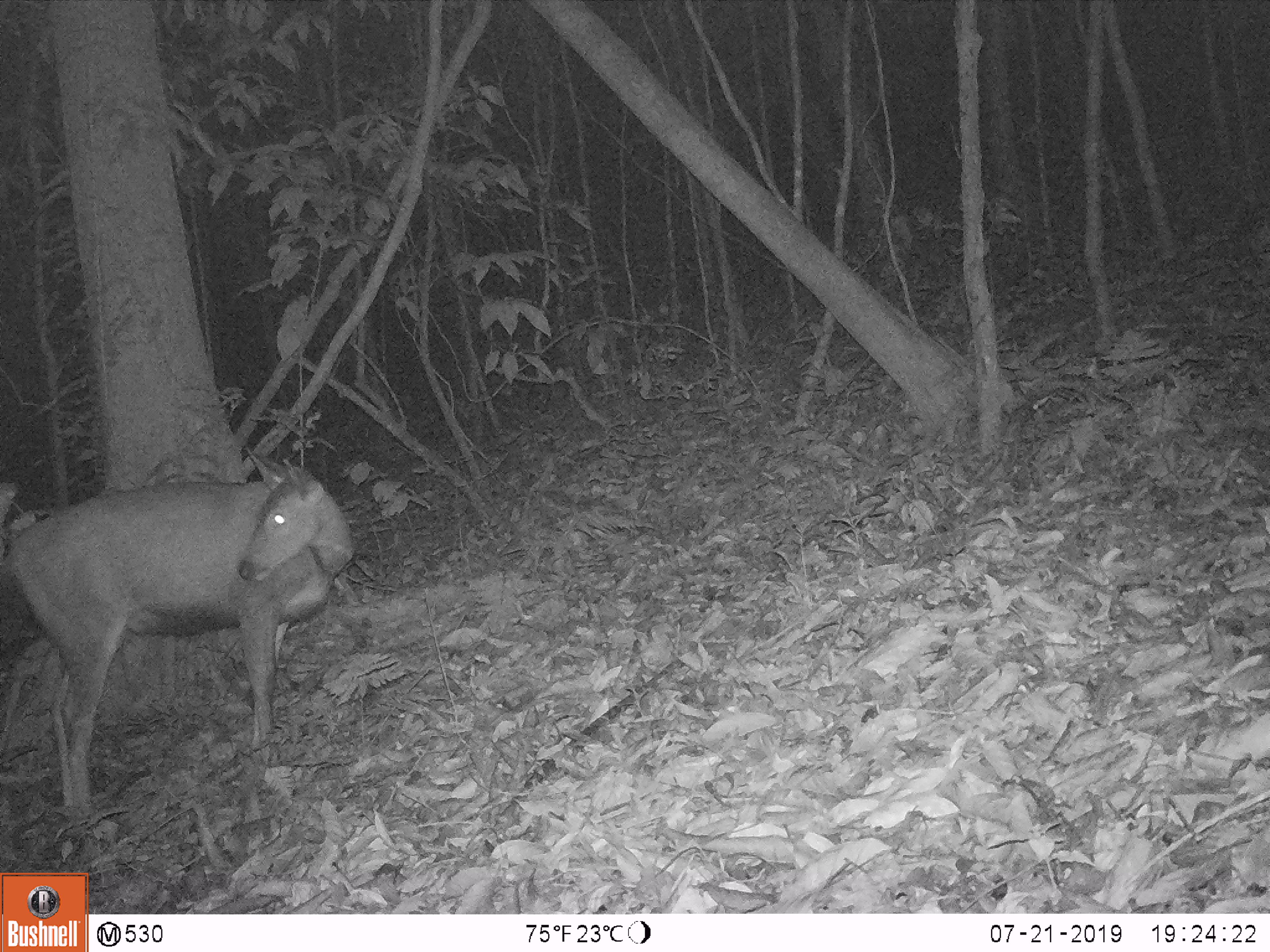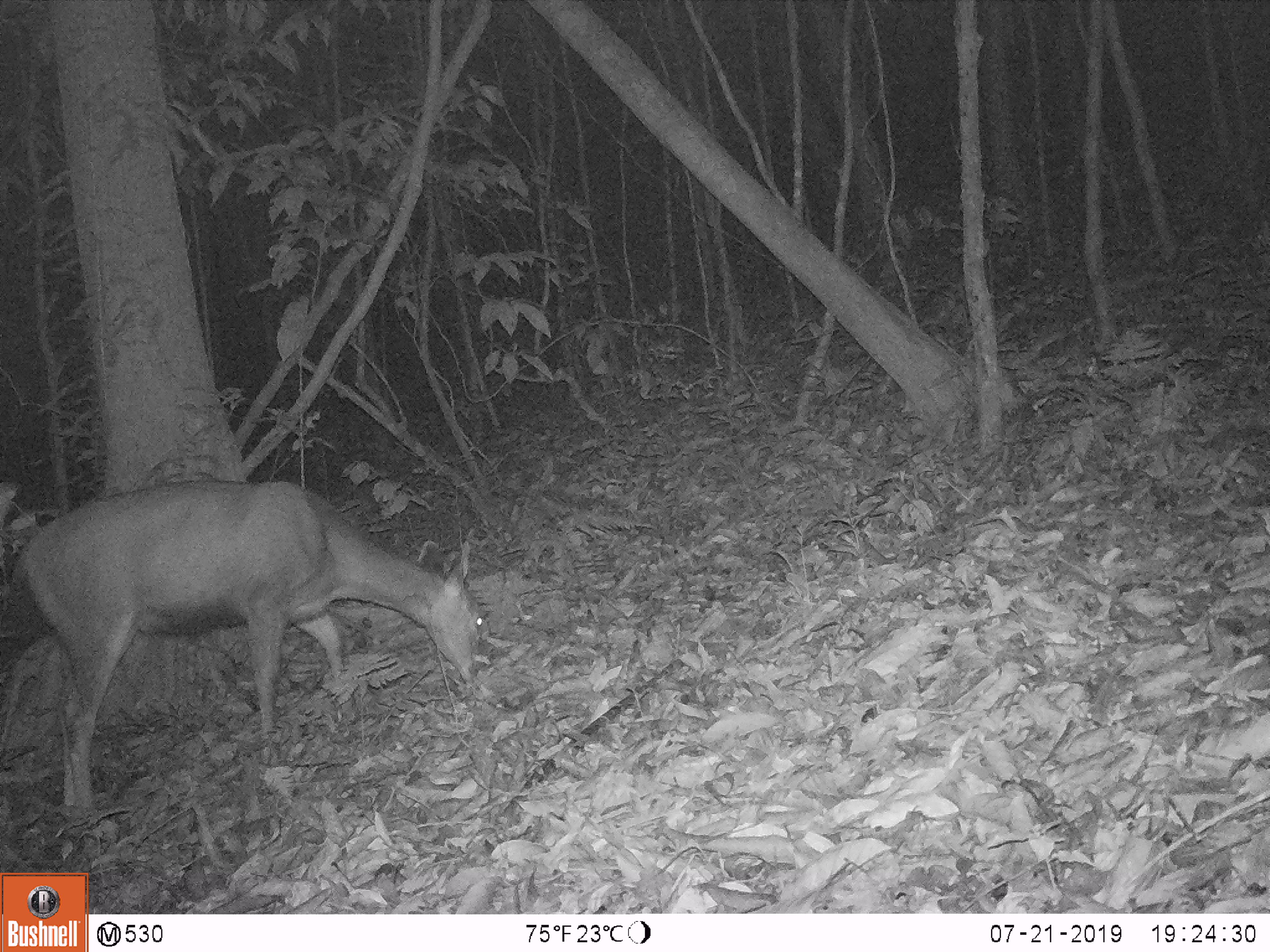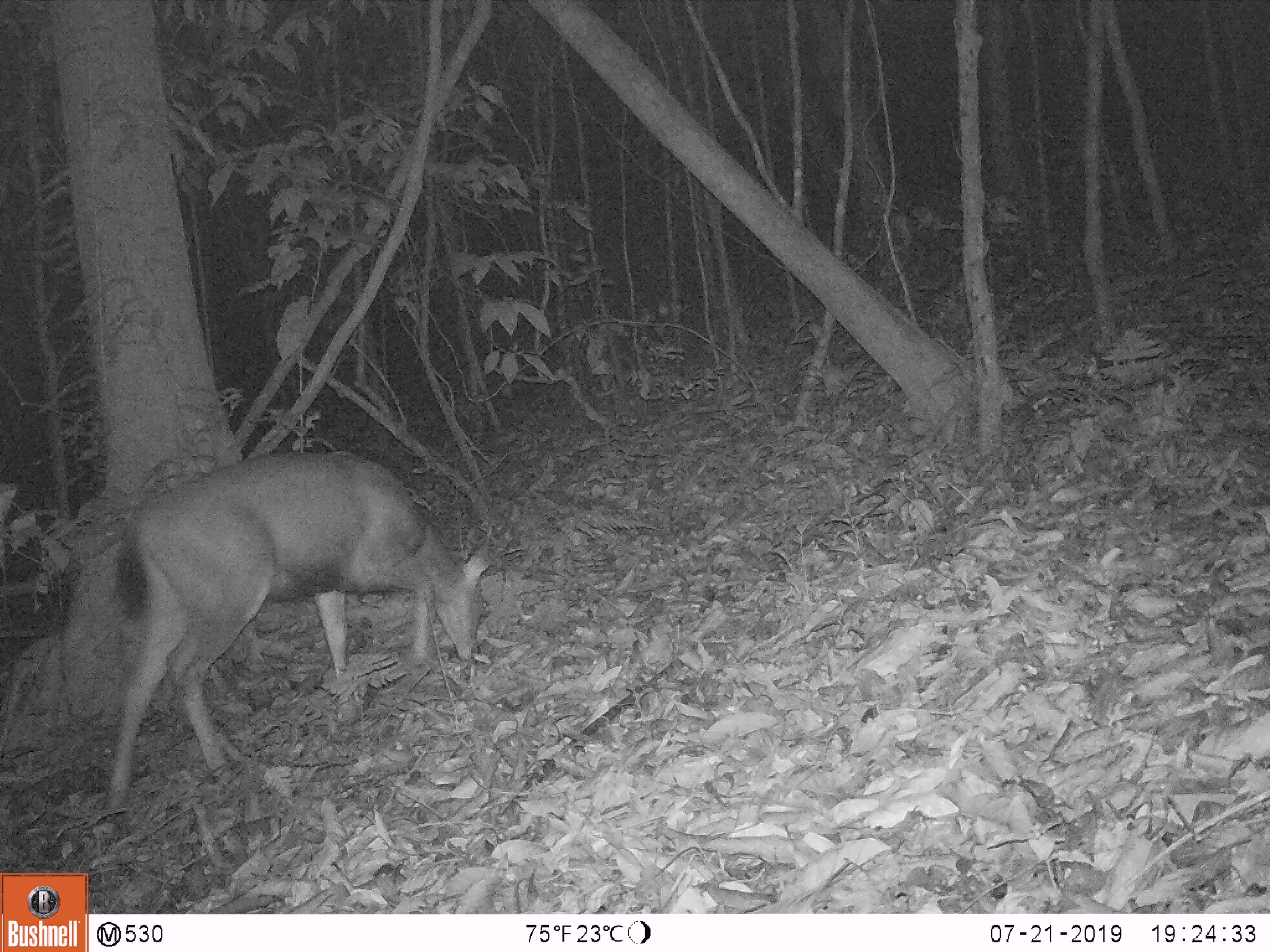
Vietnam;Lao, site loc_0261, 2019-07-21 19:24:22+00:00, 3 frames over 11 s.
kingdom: Animalia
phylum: Chordata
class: Mammalia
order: Artiodactyla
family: Cervidae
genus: Rusa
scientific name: Rusa unicolor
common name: sambar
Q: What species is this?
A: Sambar (Rusa unicolor).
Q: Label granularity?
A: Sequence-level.